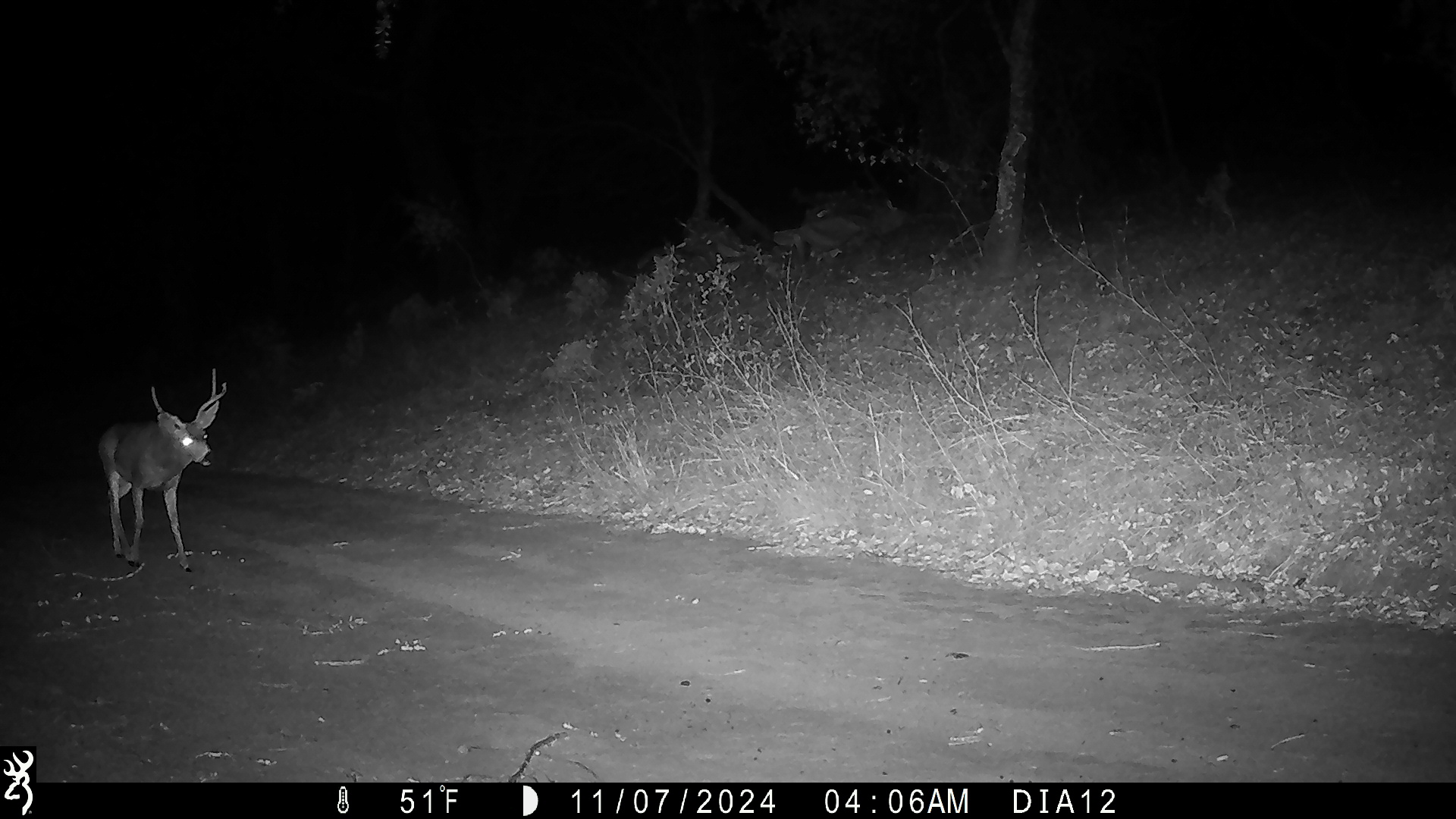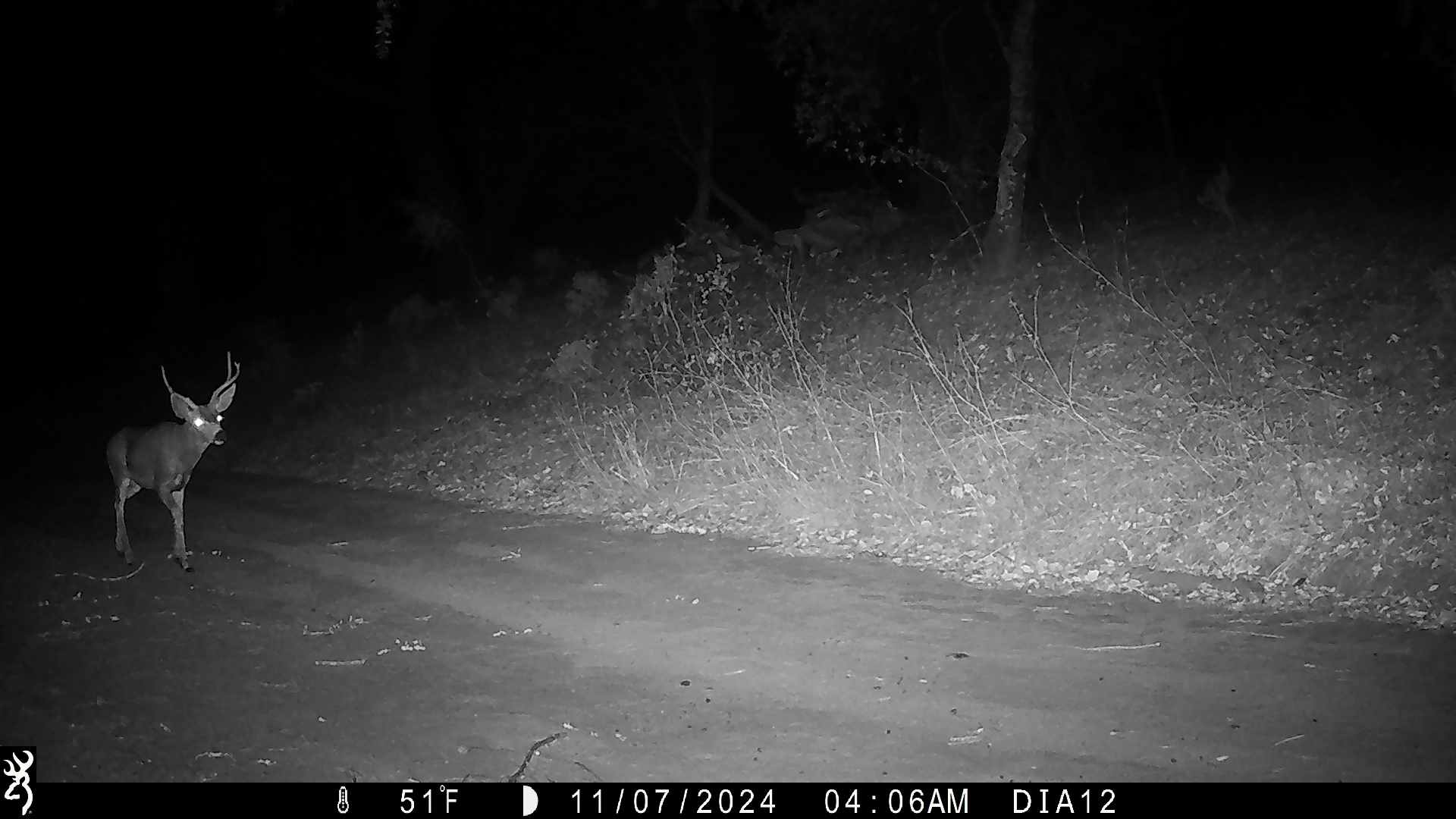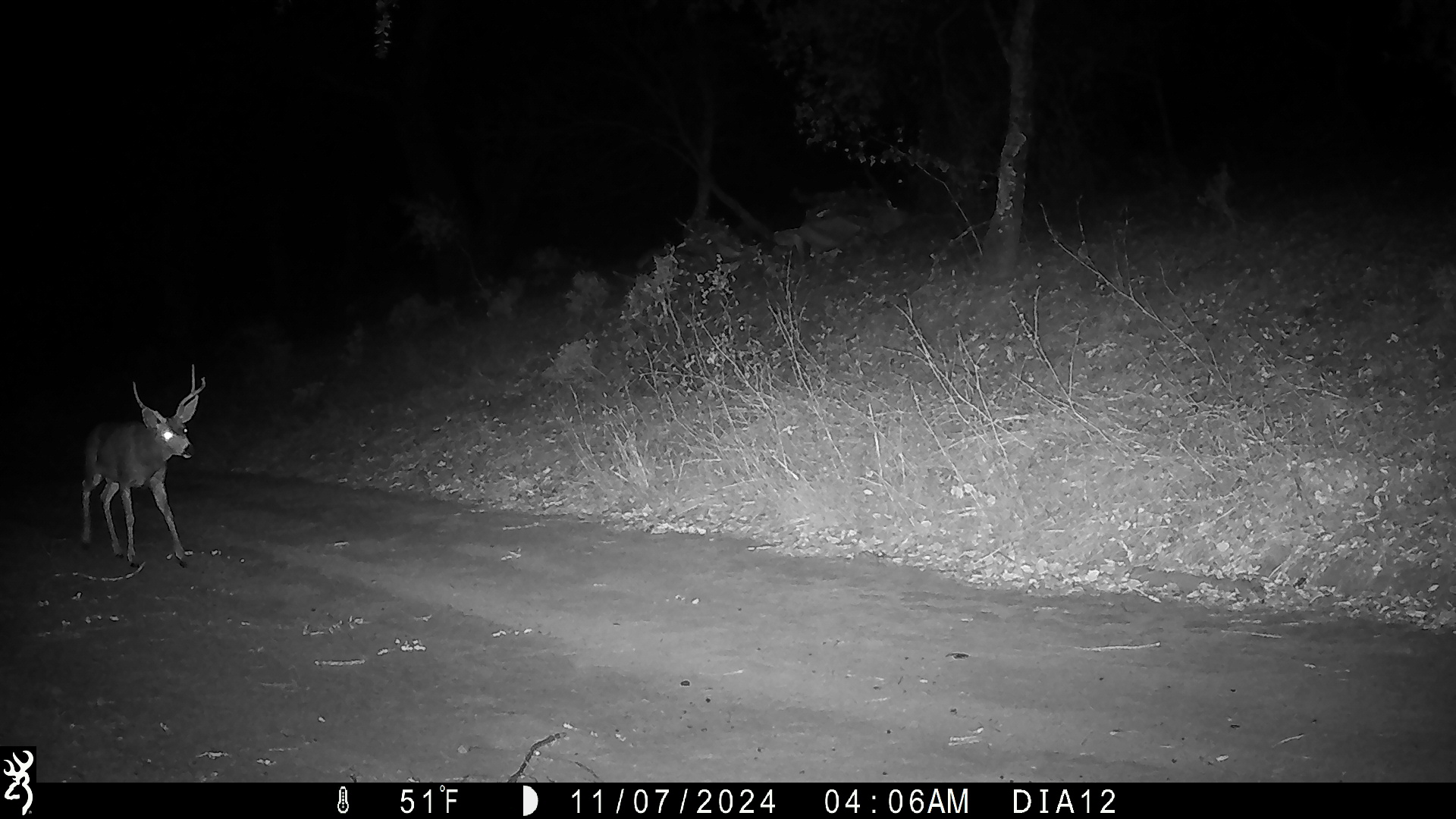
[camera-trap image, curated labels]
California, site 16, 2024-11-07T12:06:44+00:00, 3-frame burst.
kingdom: Animalia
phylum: Chordata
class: Mammalia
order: Artiodactyla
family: Cervidae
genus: Odocoileus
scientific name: Odocoileus hemionus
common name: mule deer